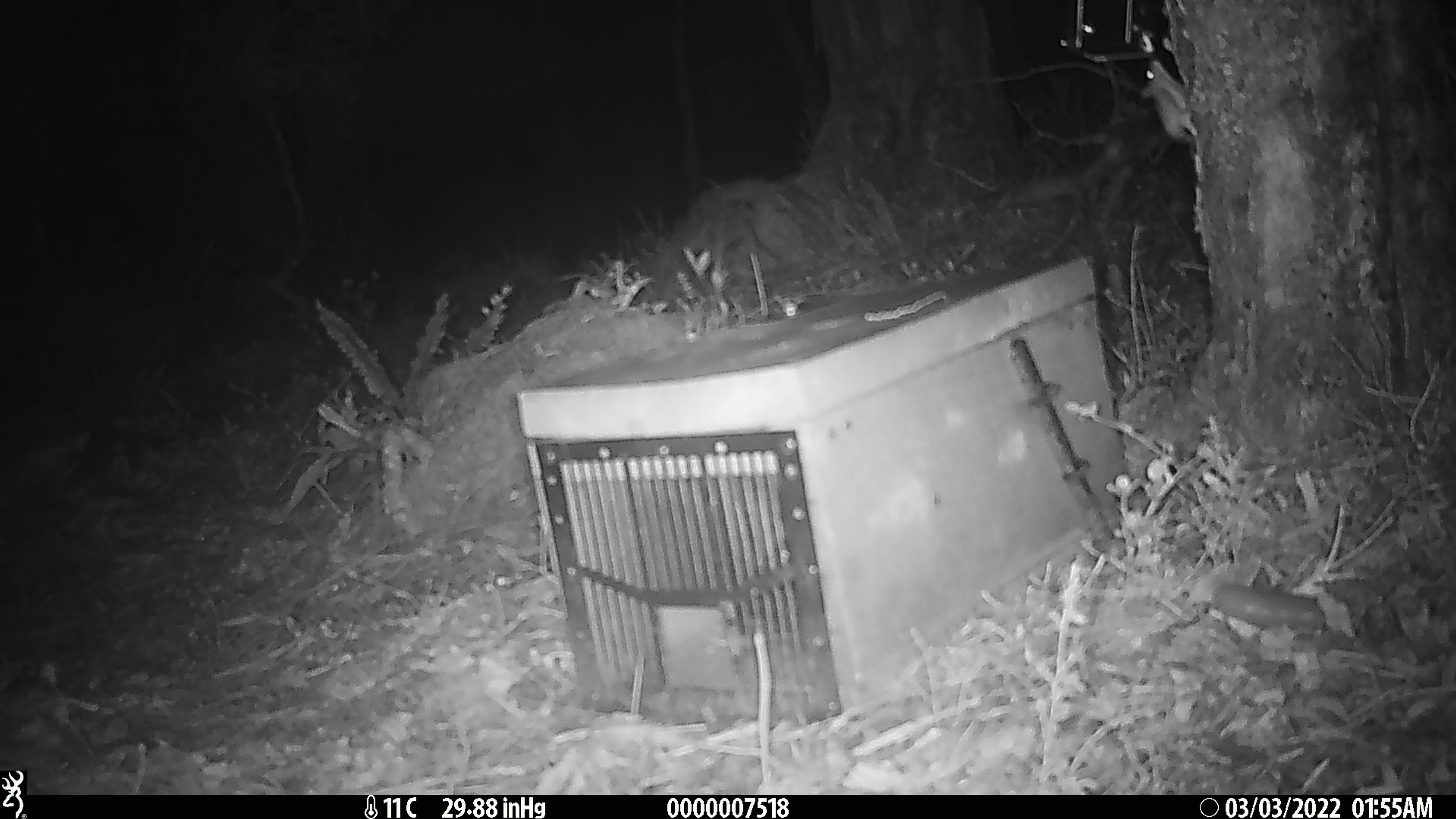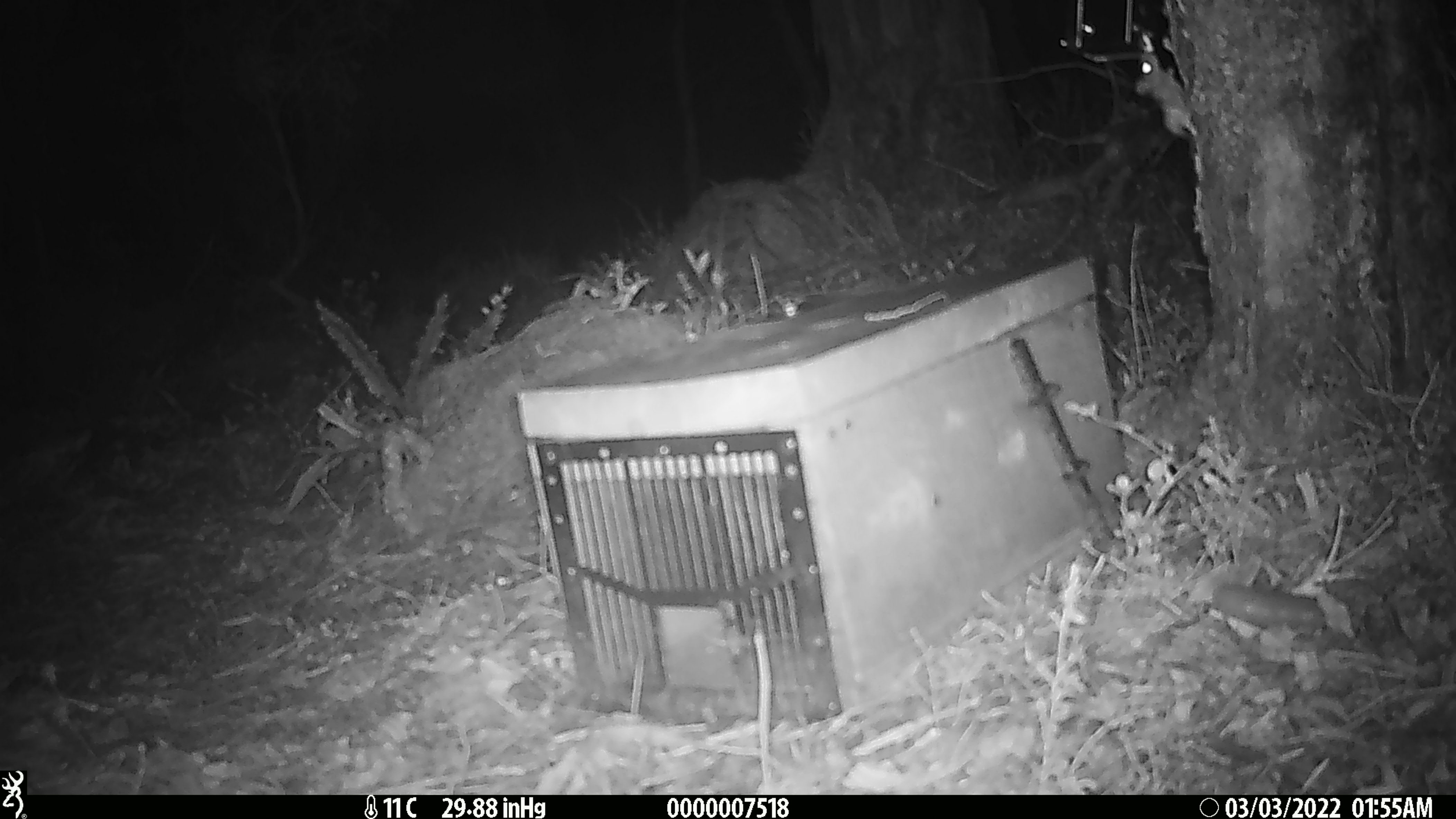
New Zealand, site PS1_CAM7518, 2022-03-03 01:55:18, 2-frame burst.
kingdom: Animalia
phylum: Chordata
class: Mammalia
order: Rodentia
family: Muridae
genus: Mus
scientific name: Mus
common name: mouse